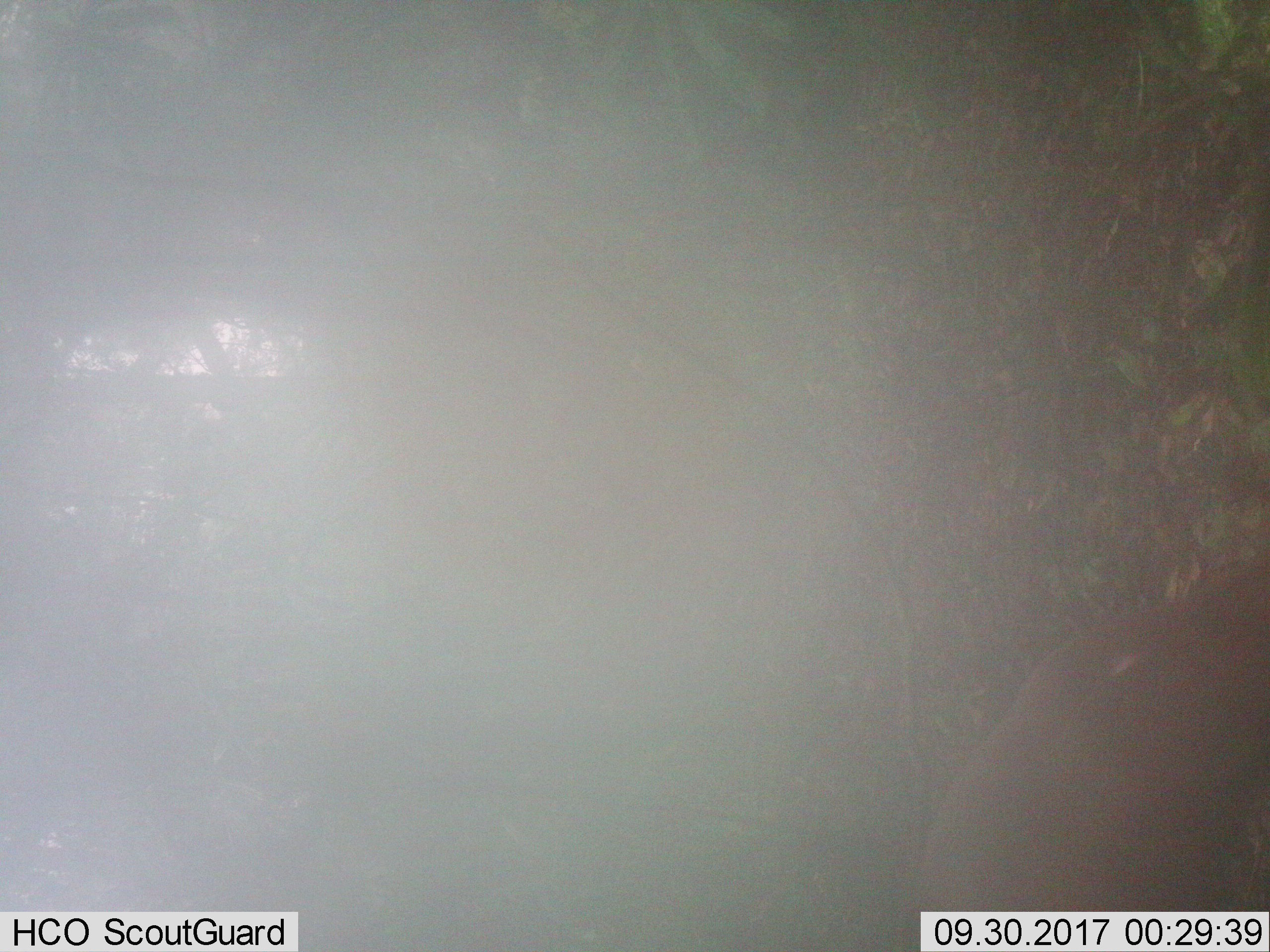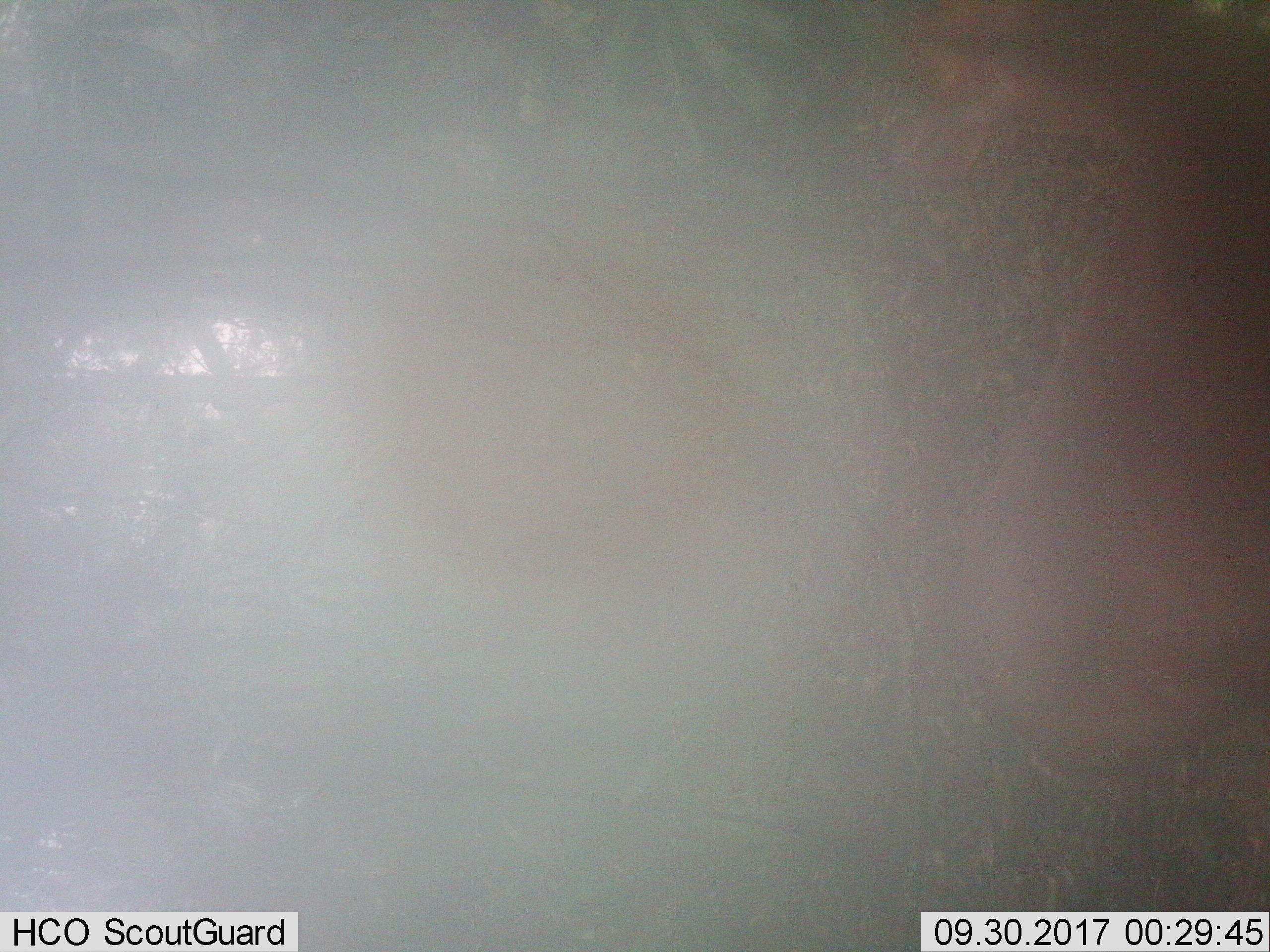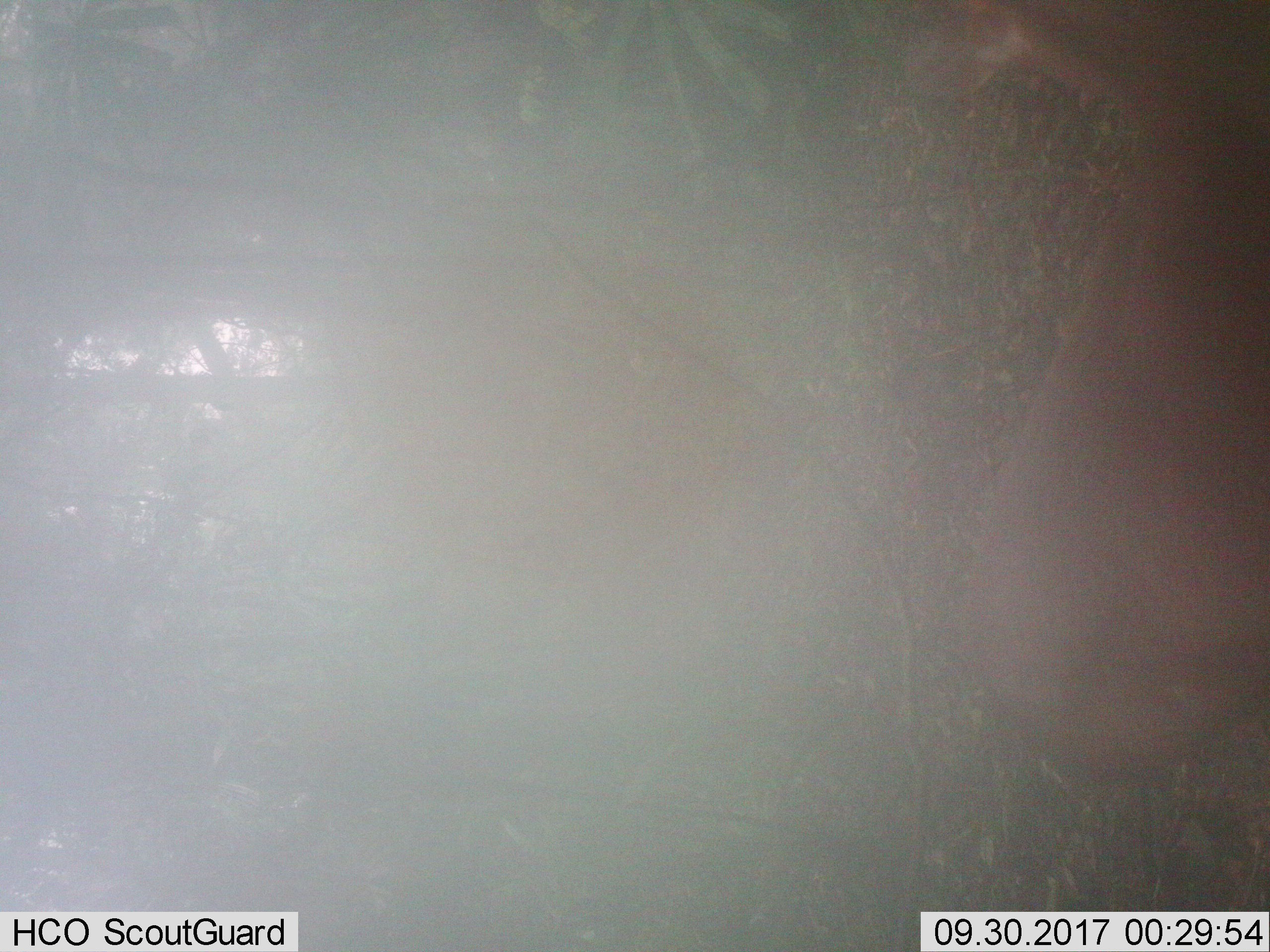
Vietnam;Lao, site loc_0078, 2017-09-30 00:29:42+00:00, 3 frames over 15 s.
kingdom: Animalia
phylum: Chordata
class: Mammalia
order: Artiodactyla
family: Cervidae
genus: Muntiacus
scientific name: Muntiacus rooseveltorum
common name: roosevelt's muntjac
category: roosevelts muntjac group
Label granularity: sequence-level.